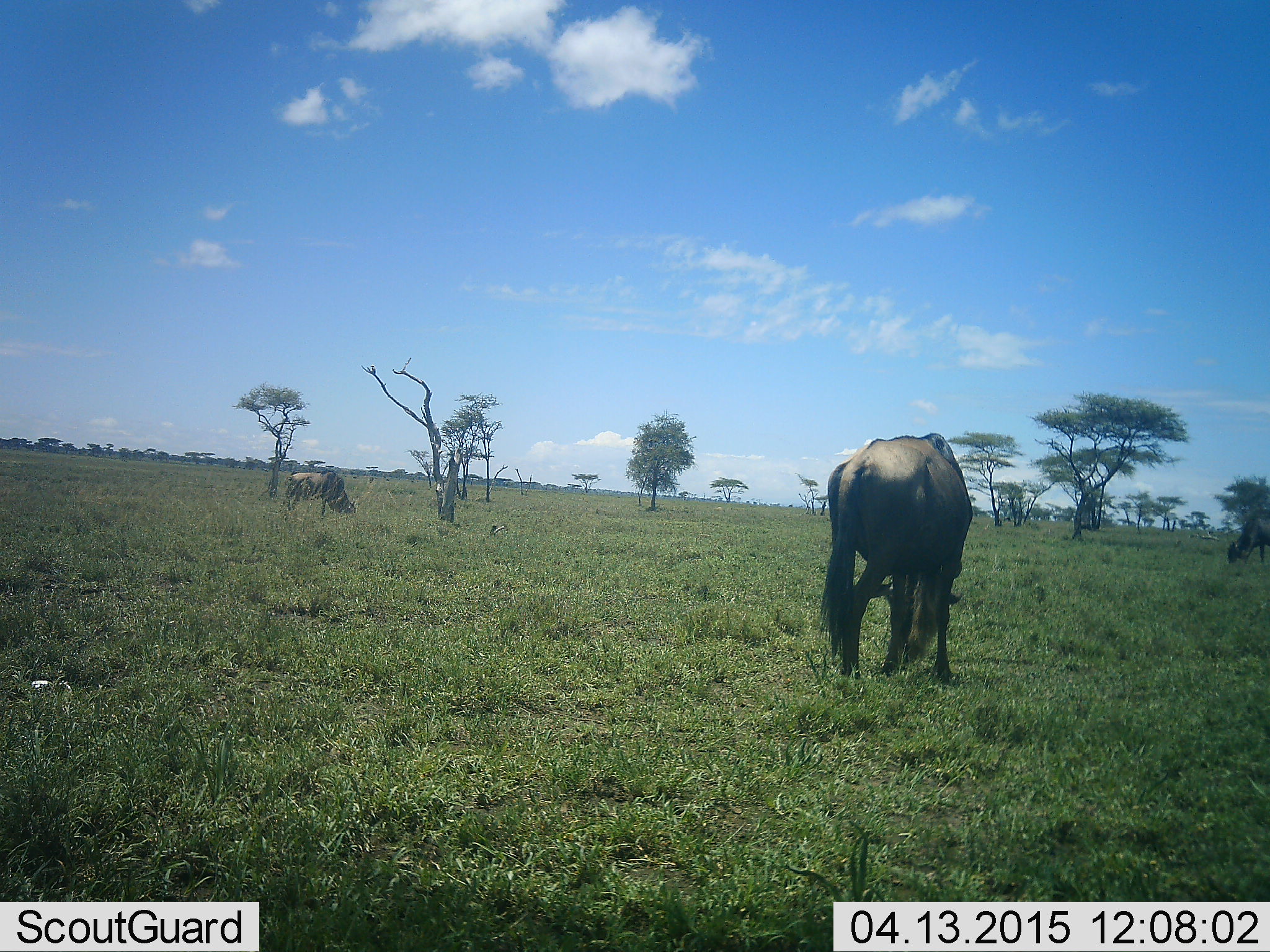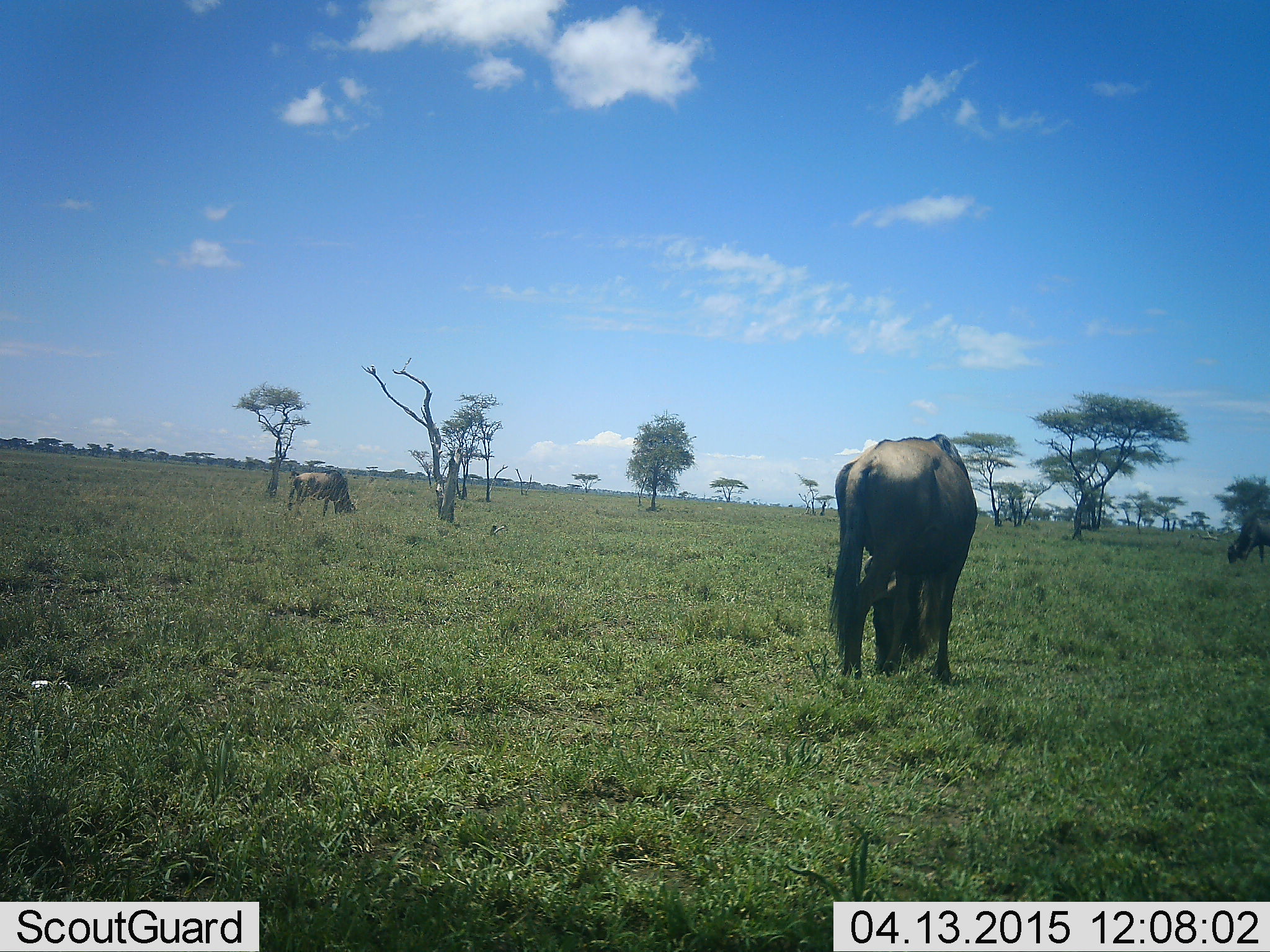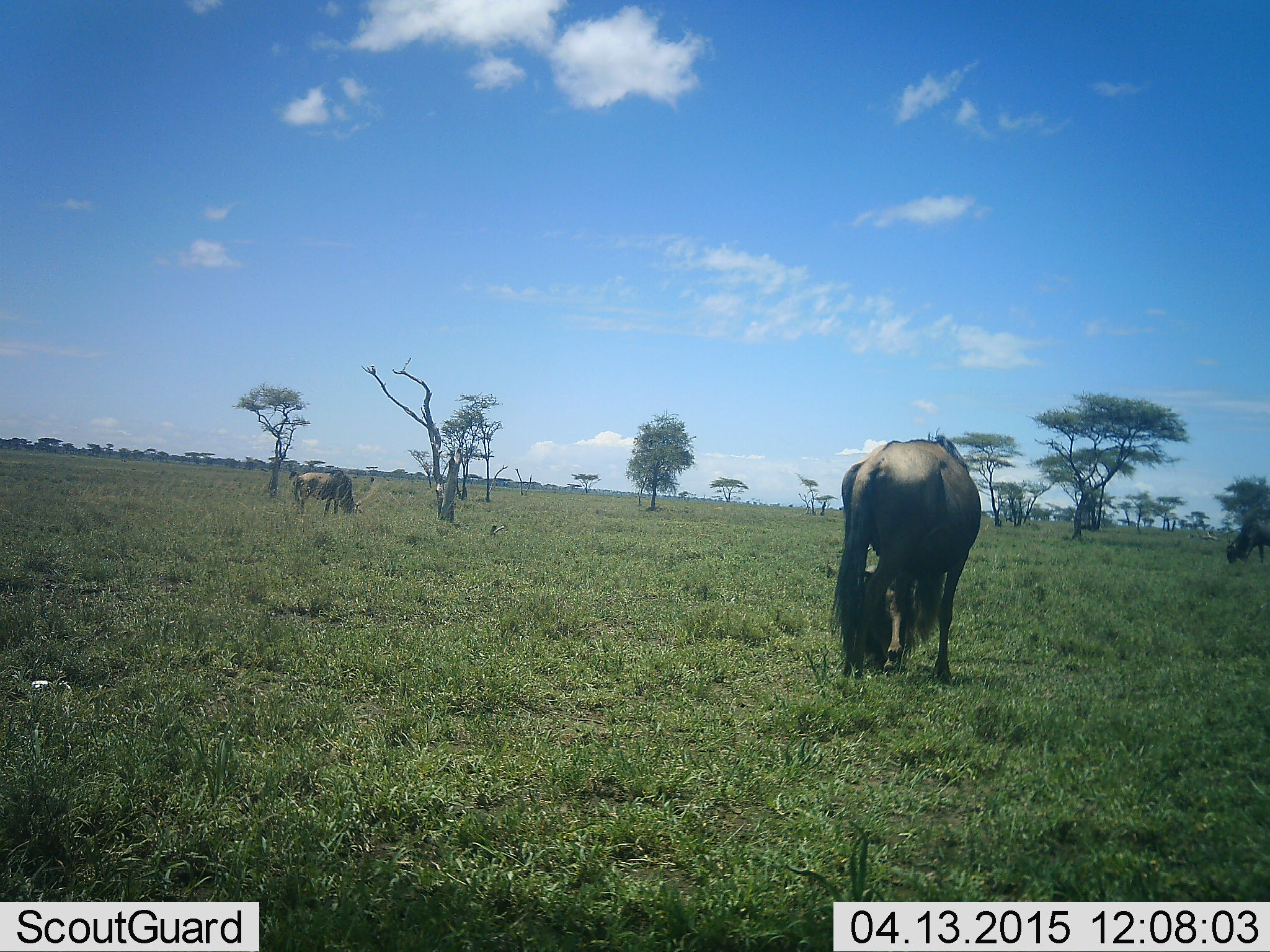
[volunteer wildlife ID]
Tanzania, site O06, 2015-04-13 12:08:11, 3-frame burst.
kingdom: Animalia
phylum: Chordata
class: Mammalia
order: Artiodactyla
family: Bovidae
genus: Connochaetes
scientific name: Connochaetes taurinus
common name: blue wildebeest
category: wildebeest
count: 3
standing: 20%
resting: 0%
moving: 0%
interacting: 0%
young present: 0%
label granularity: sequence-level